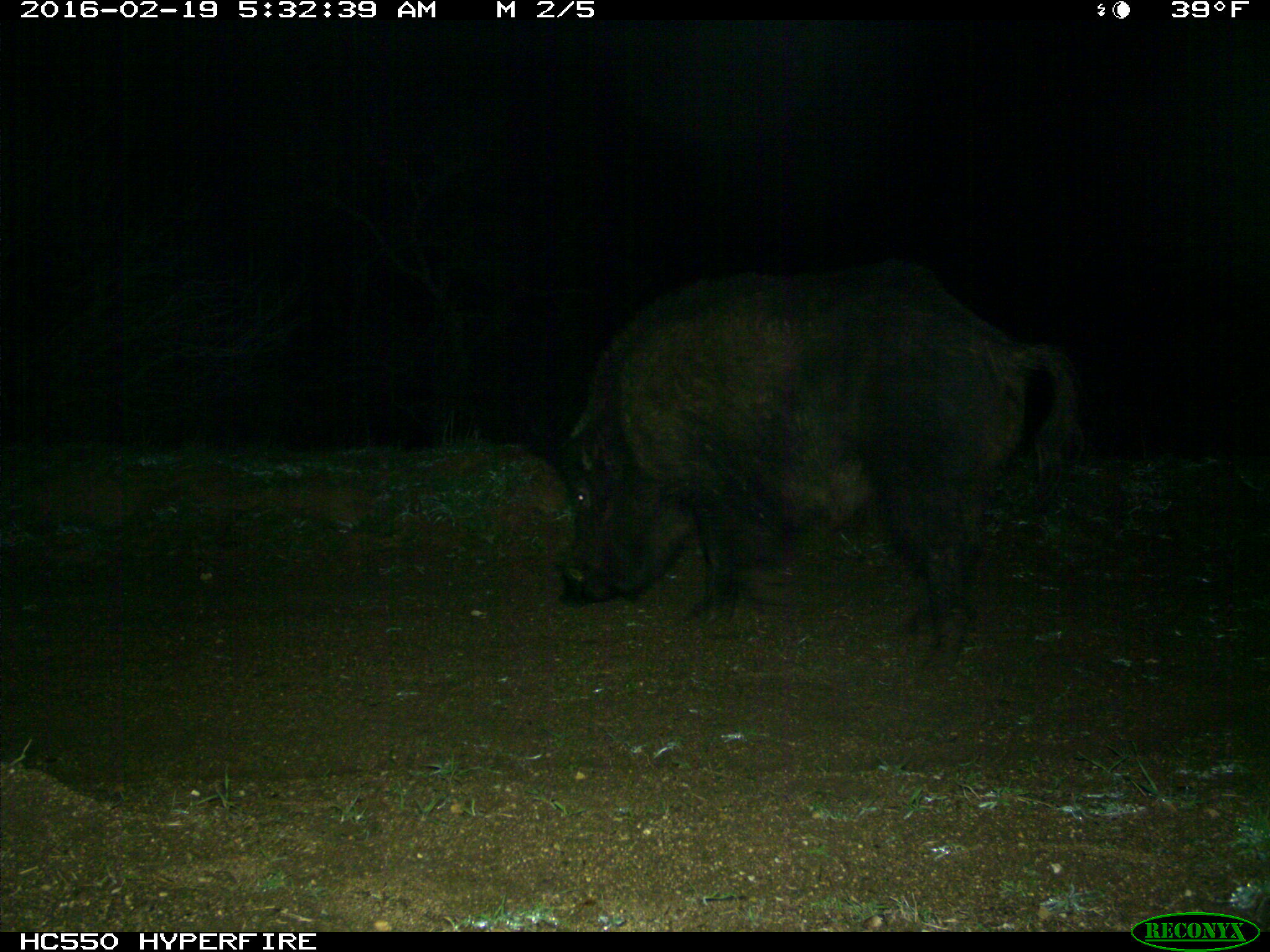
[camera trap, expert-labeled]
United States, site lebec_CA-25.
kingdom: Animalia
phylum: Chordata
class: Mammalia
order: Artiodactyla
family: Suidae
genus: Sus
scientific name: Sus scrofa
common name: wild boar